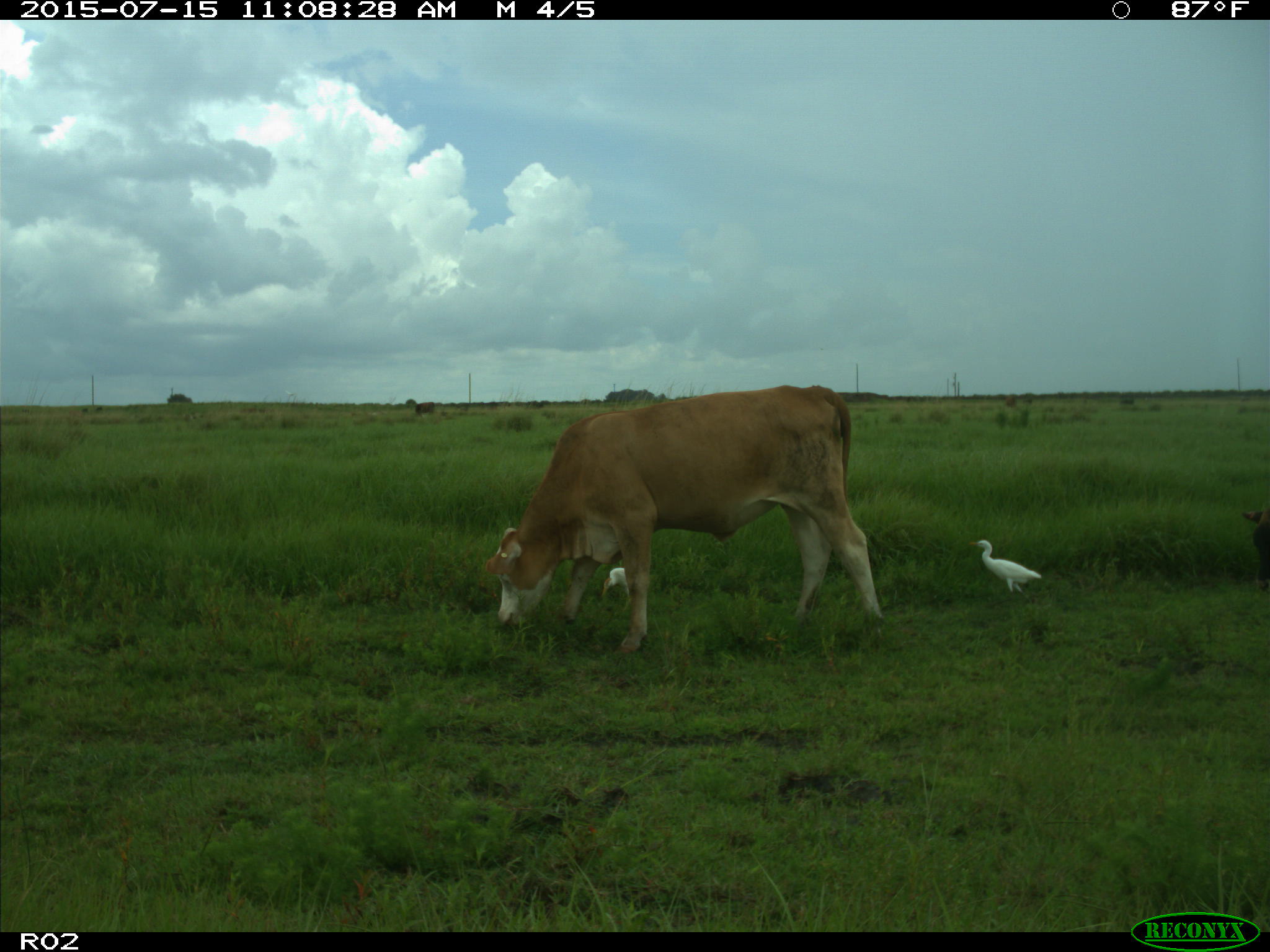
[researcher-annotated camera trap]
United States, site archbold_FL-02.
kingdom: Animalia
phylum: Chordata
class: Mammalia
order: Artiodactyla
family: Bovidae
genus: Bos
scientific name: Bos taurus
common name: domestic cow